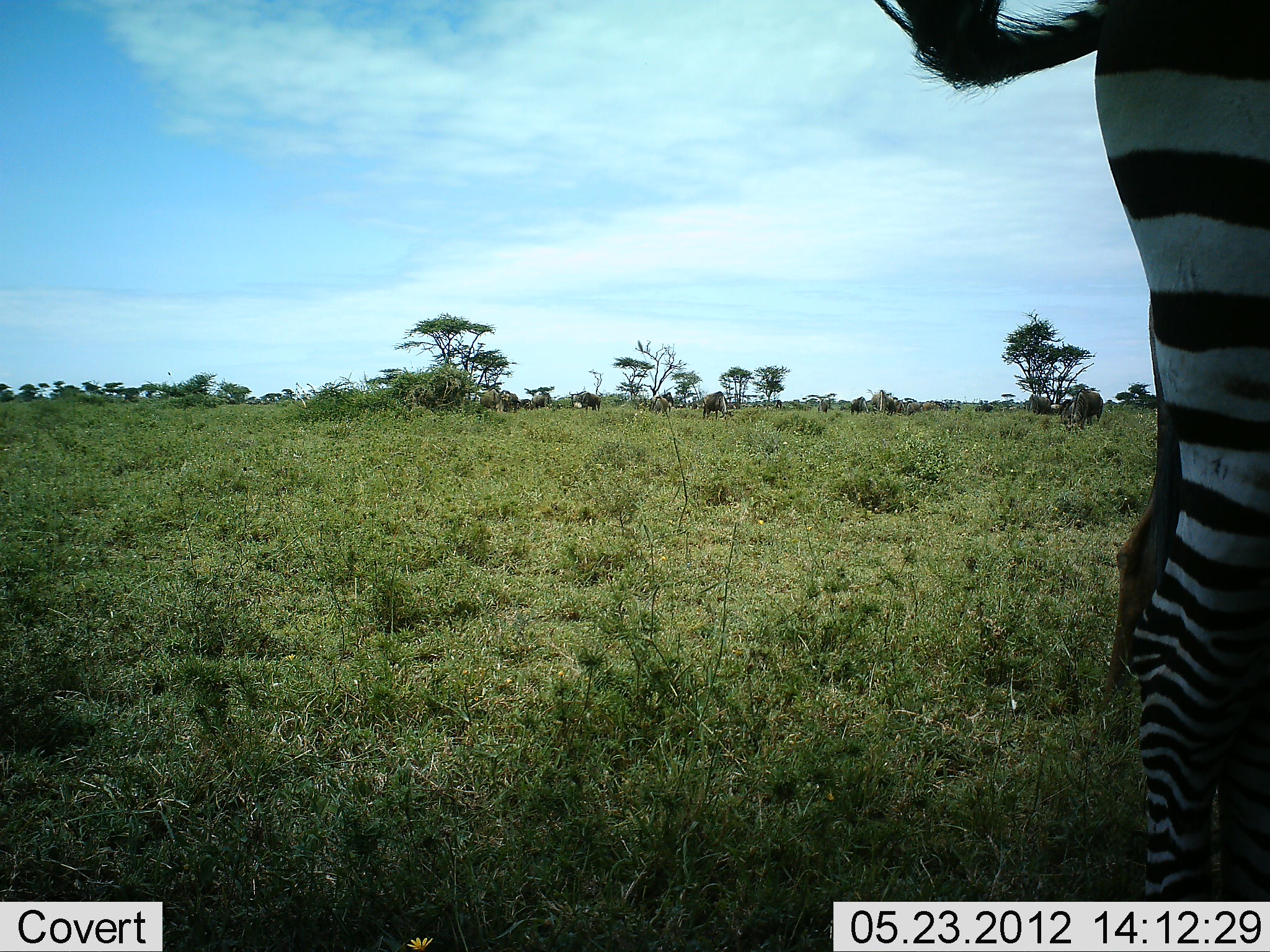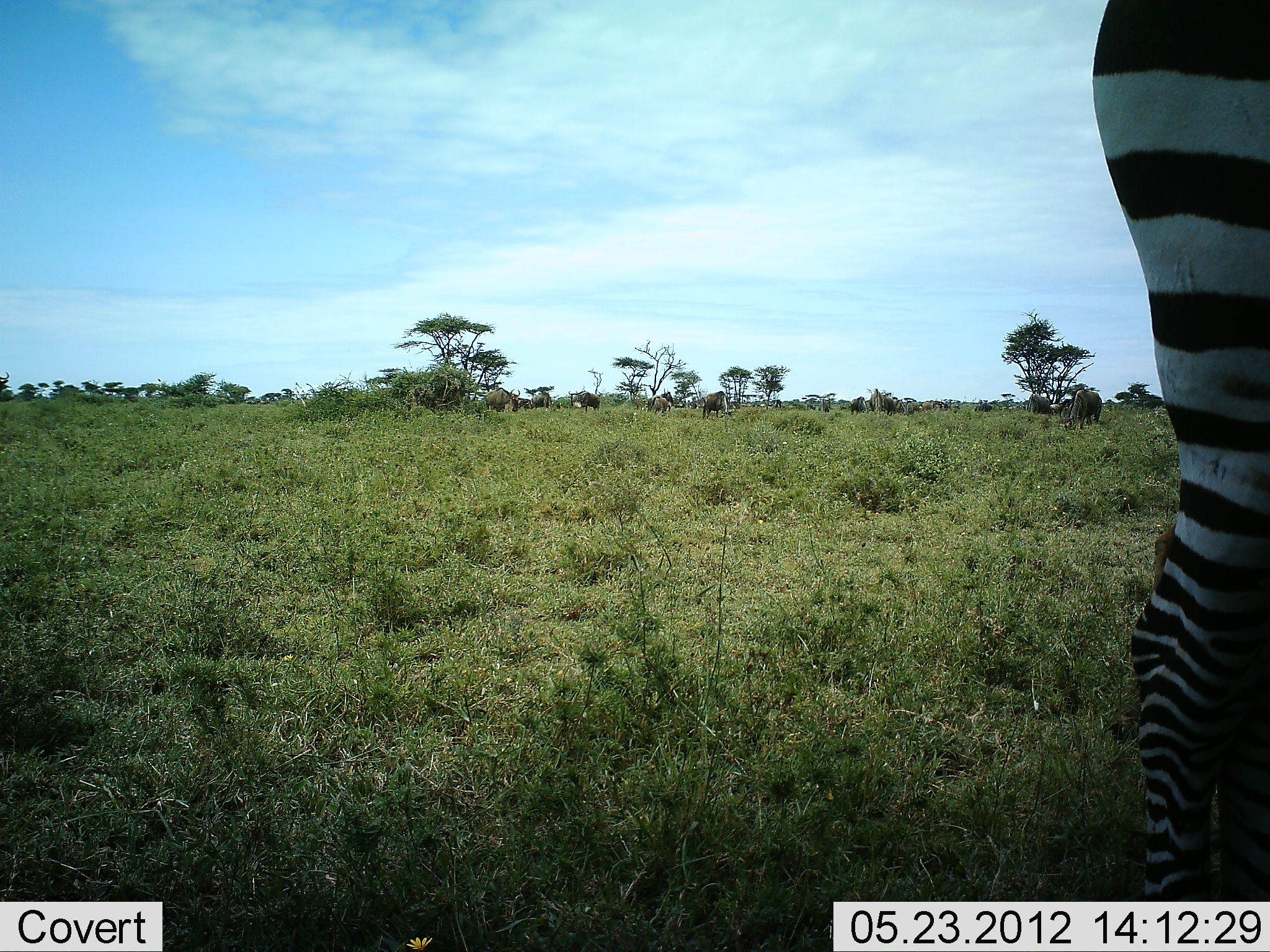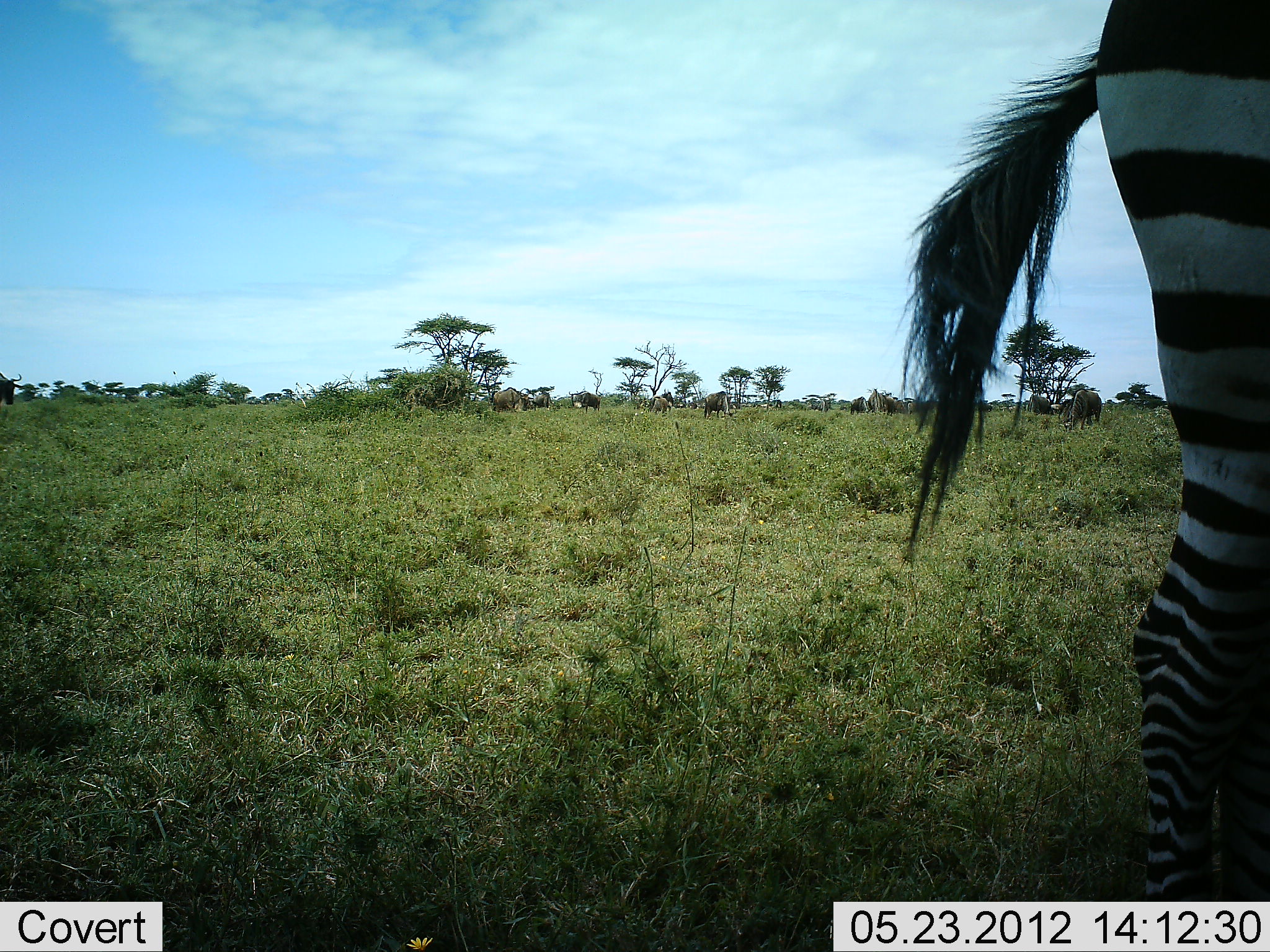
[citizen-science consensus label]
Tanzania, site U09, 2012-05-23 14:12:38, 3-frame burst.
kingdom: Animalia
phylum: Chordata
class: Mammalia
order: Artiodactyla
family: Bovidae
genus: Connochaetes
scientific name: Connochaetes taurinus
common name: blue wildebeest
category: wildebeest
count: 11-50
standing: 70%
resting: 10%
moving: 30%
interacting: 0%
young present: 0%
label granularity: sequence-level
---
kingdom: Animalia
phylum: Chordata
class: Mammalia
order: Perissodactyla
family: Equidae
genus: Equus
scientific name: Equus quagga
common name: plains zebra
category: zebra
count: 1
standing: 100%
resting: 0%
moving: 0%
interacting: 0%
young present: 0%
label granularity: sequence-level